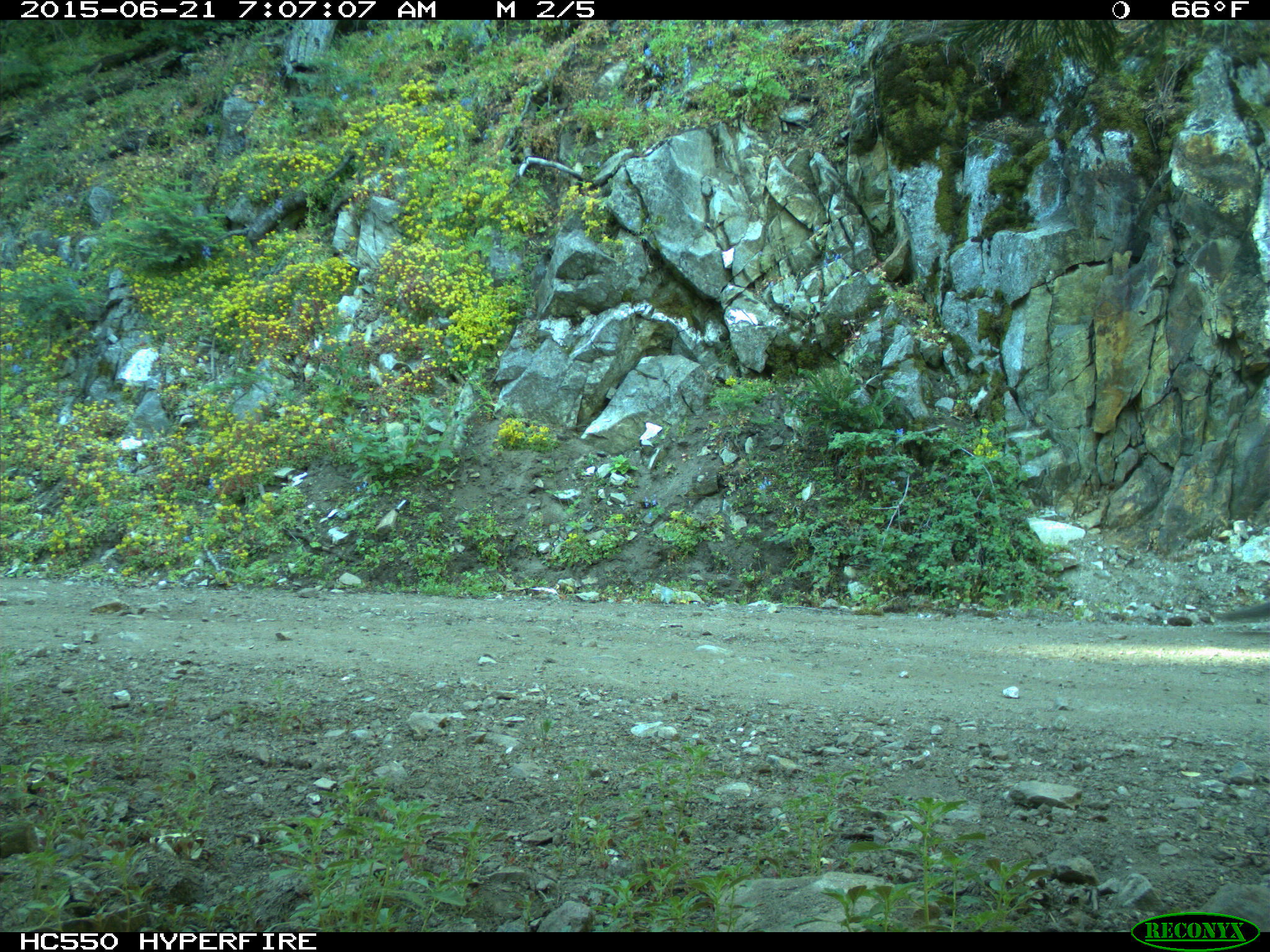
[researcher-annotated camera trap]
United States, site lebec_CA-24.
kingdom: Animalia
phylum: Chordata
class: Mammalia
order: Rodentia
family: Sciuridae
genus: Sciurus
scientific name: Sciurus carolinensis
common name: eastern gray squirrel